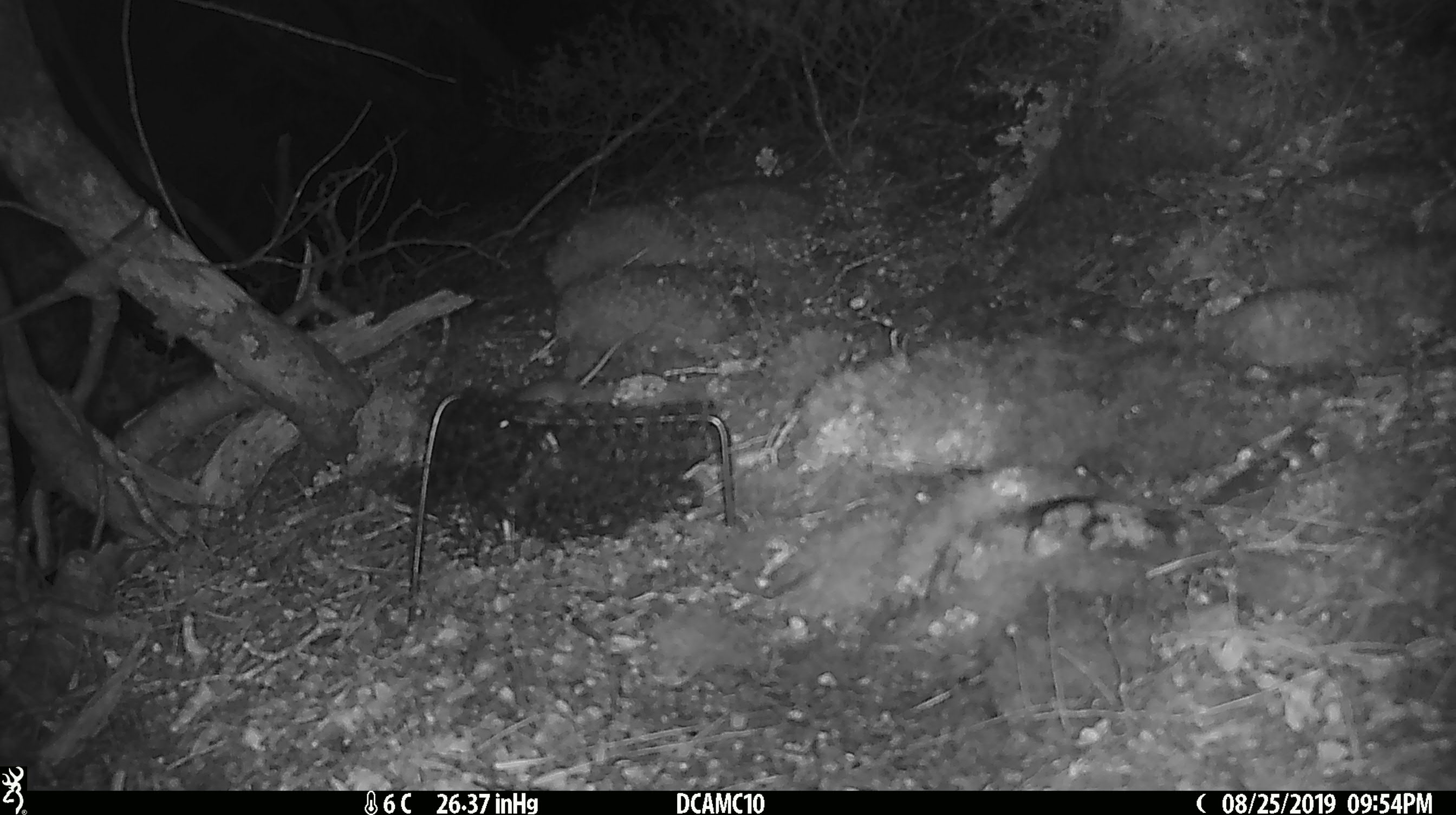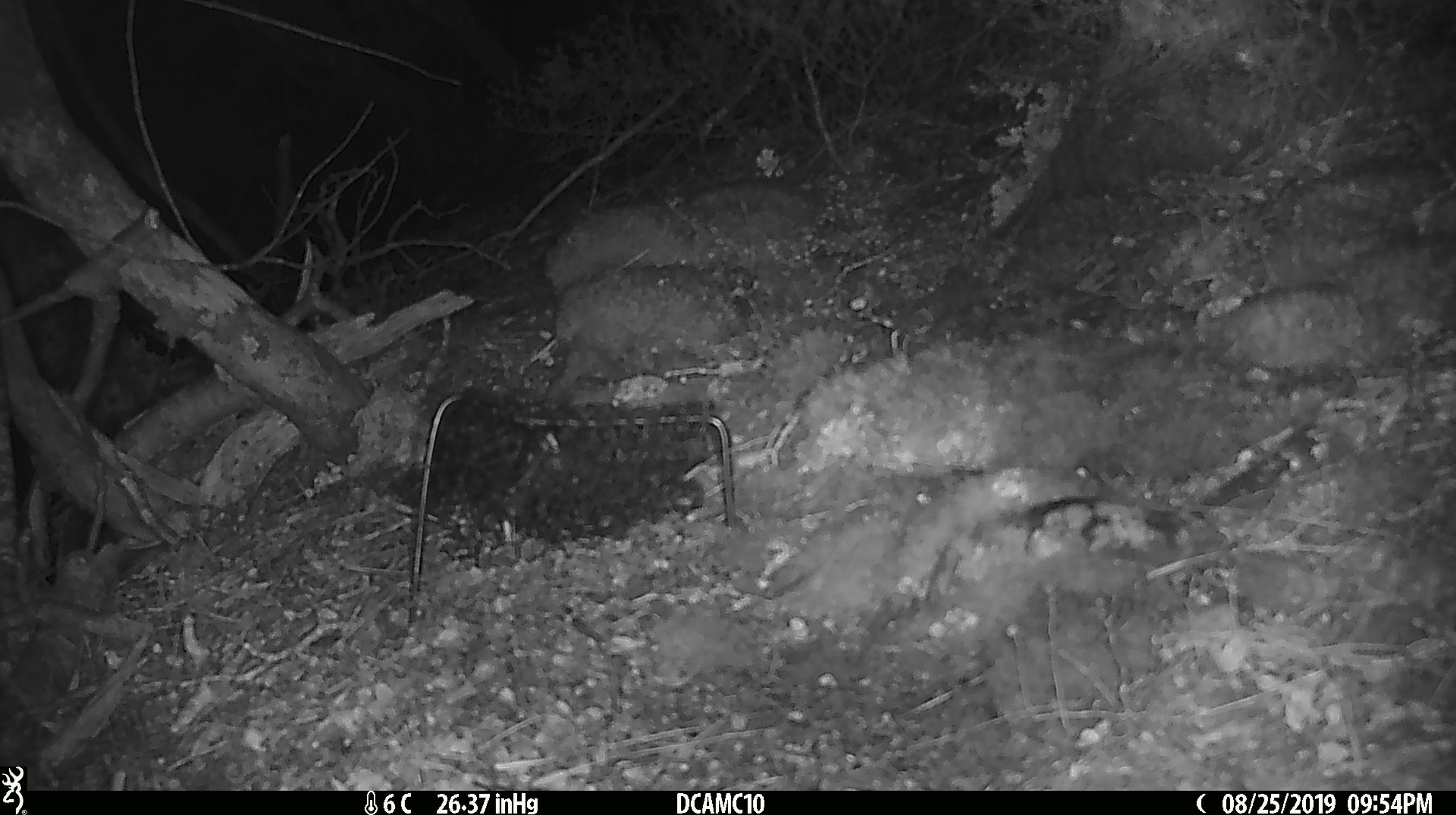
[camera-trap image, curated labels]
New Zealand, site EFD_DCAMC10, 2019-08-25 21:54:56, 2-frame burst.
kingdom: Animalia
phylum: Chordata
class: Mammalia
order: Rodentia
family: Muridae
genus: Mus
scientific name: Mus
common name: mouse